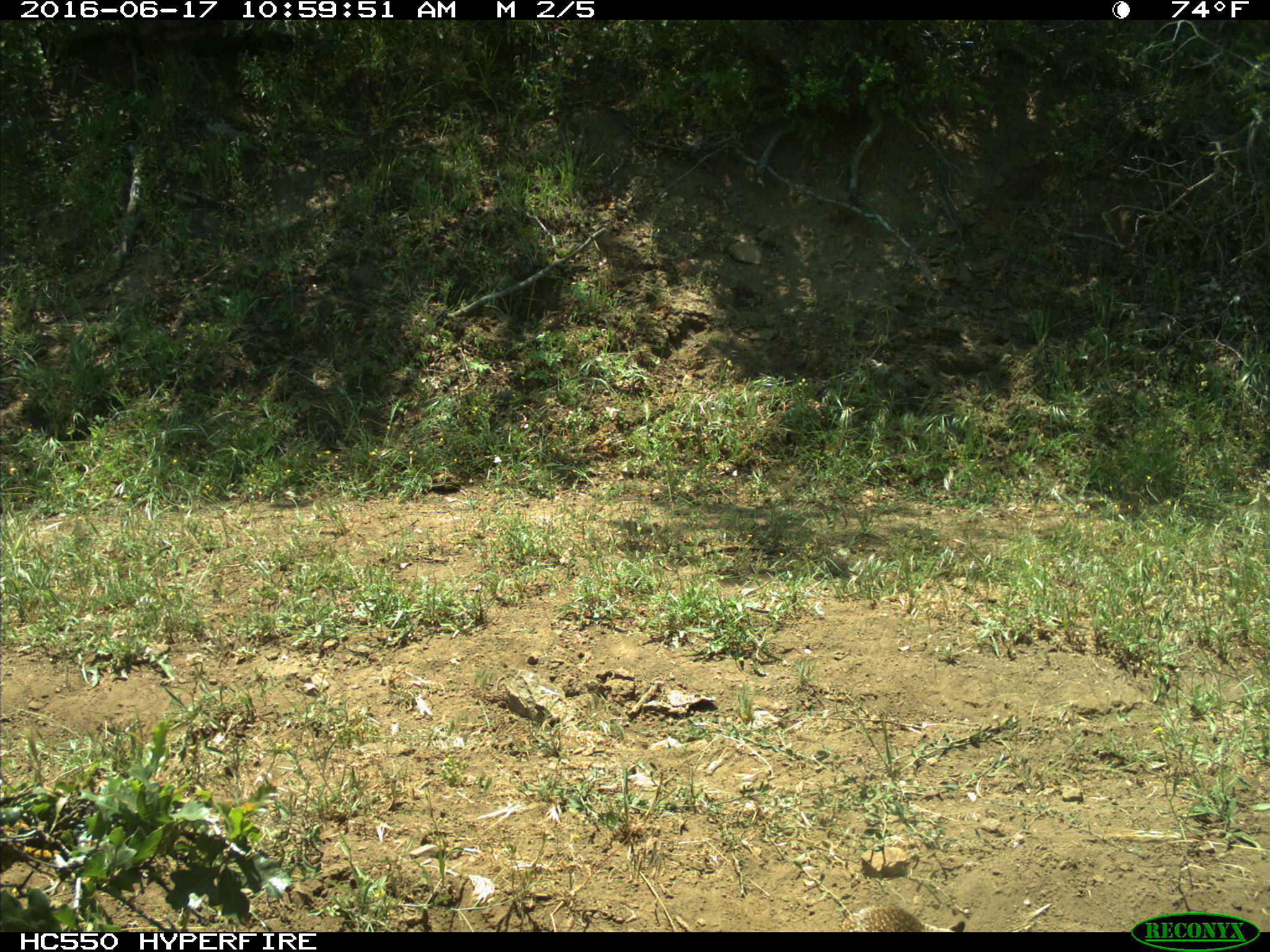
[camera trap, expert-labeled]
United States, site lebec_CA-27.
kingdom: Animalia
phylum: Chordata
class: Mammalia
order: Rodentia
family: Sciuridae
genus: Otospermophilus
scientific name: Otospermophilus beecheyi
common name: california ground squirrel